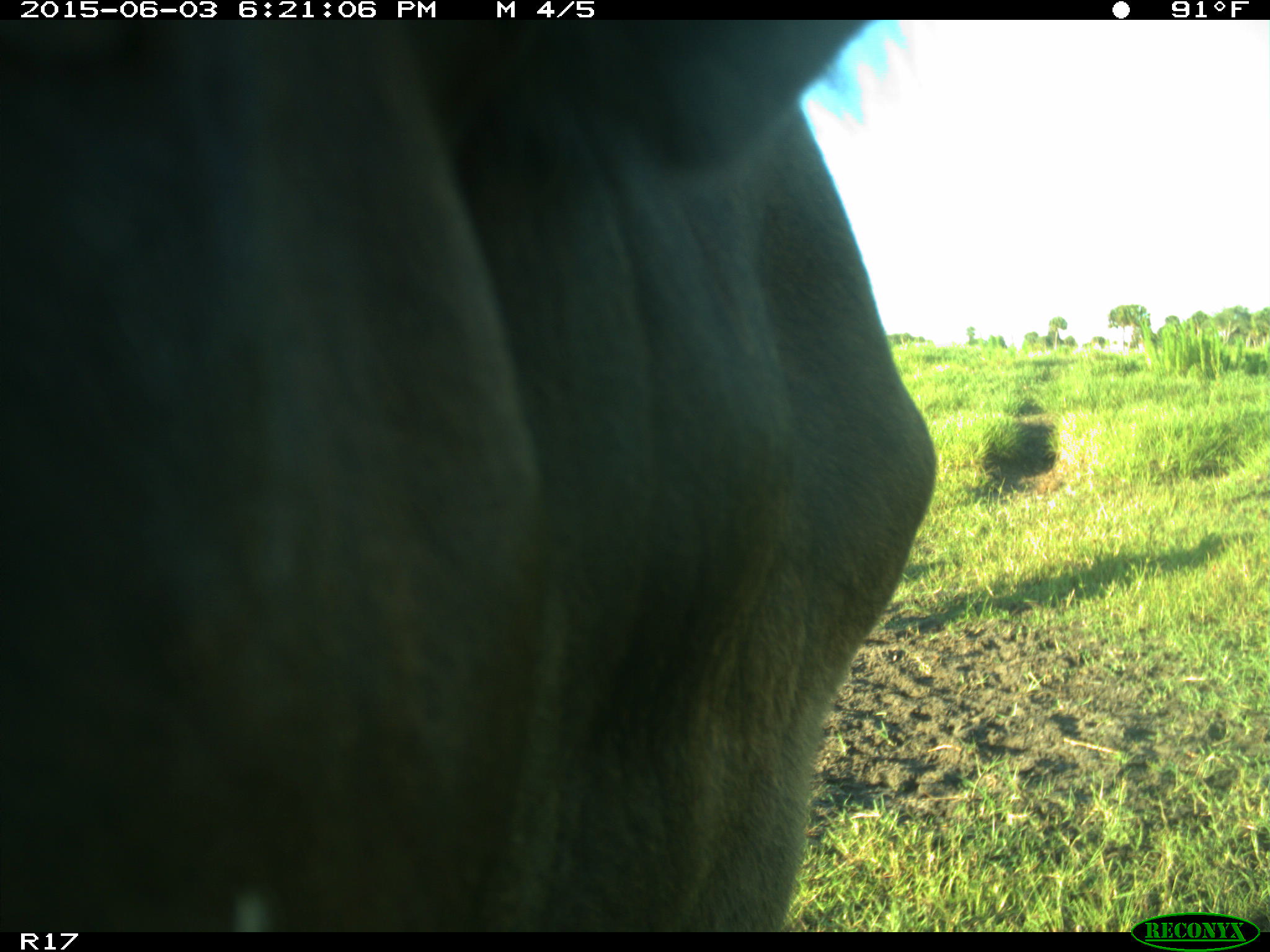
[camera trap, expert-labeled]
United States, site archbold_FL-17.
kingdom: Animalia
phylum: Chordata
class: Mammalia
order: Artiodactyla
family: Bovidae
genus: Bos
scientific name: Bos taurus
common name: domestic cow